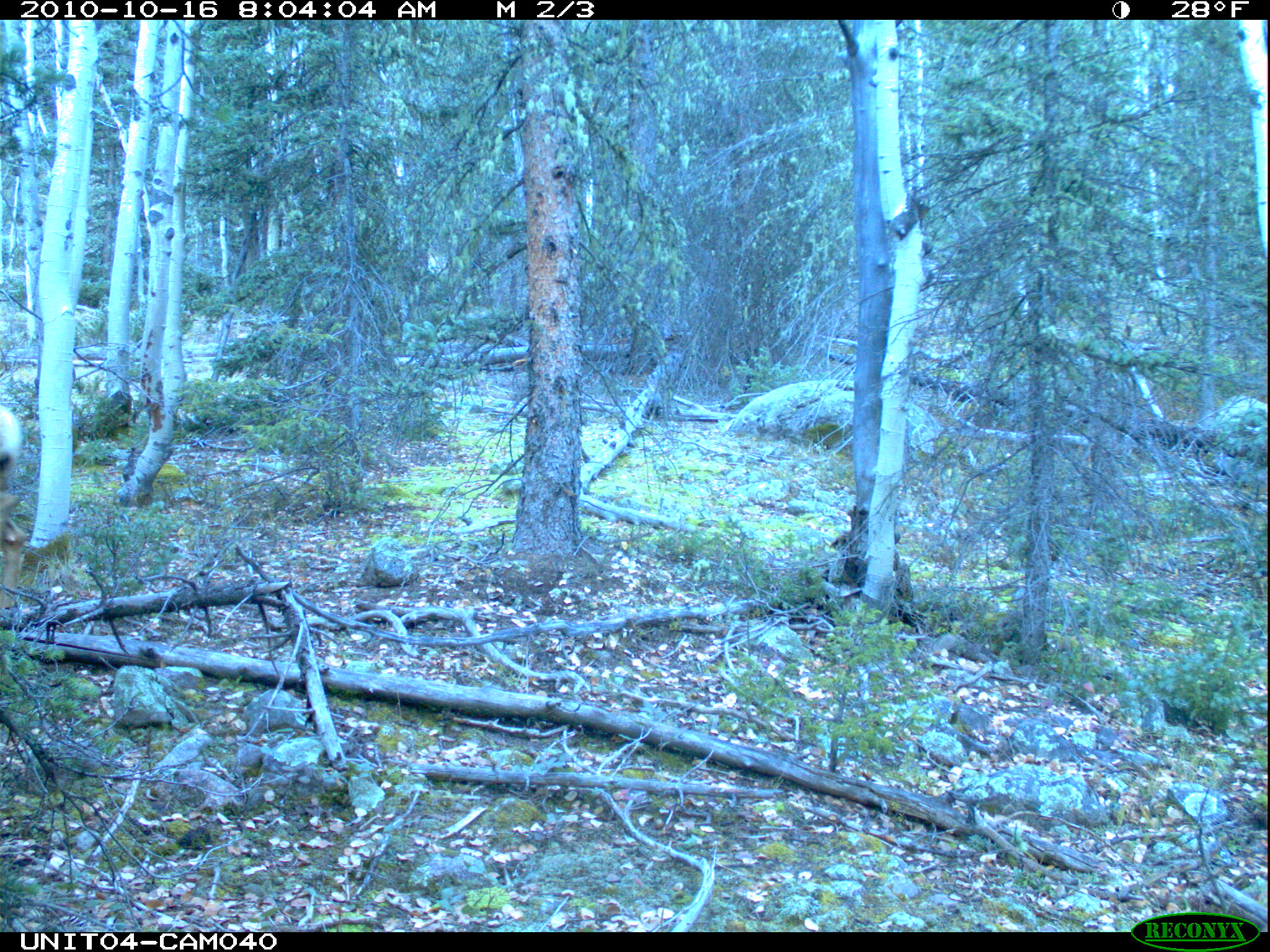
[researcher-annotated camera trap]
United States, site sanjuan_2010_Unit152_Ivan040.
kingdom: Animalia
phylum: Chordata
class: Mammalia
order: Artiodactyla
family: Cervidae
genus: Odocoileus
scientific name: Odocoileus hemionus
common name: mule deer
Odocoileus hemionus (mule deer).